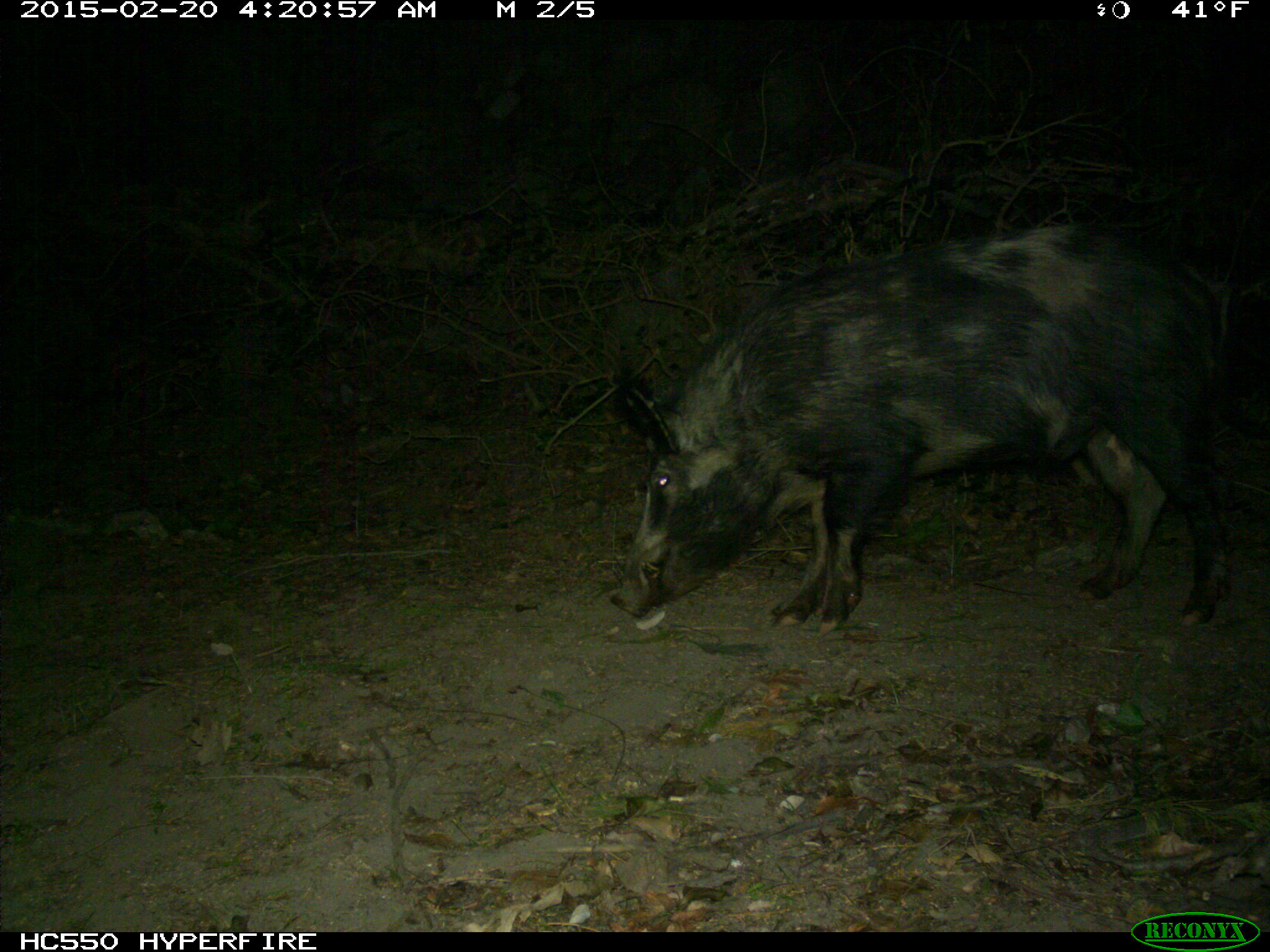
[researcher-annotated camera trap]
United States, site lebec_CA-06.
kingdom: Animalia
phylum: Chordata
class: Mammalia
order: Artiodactyla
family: Suidae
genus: Sus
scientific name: Sus scrofa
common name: wild boar